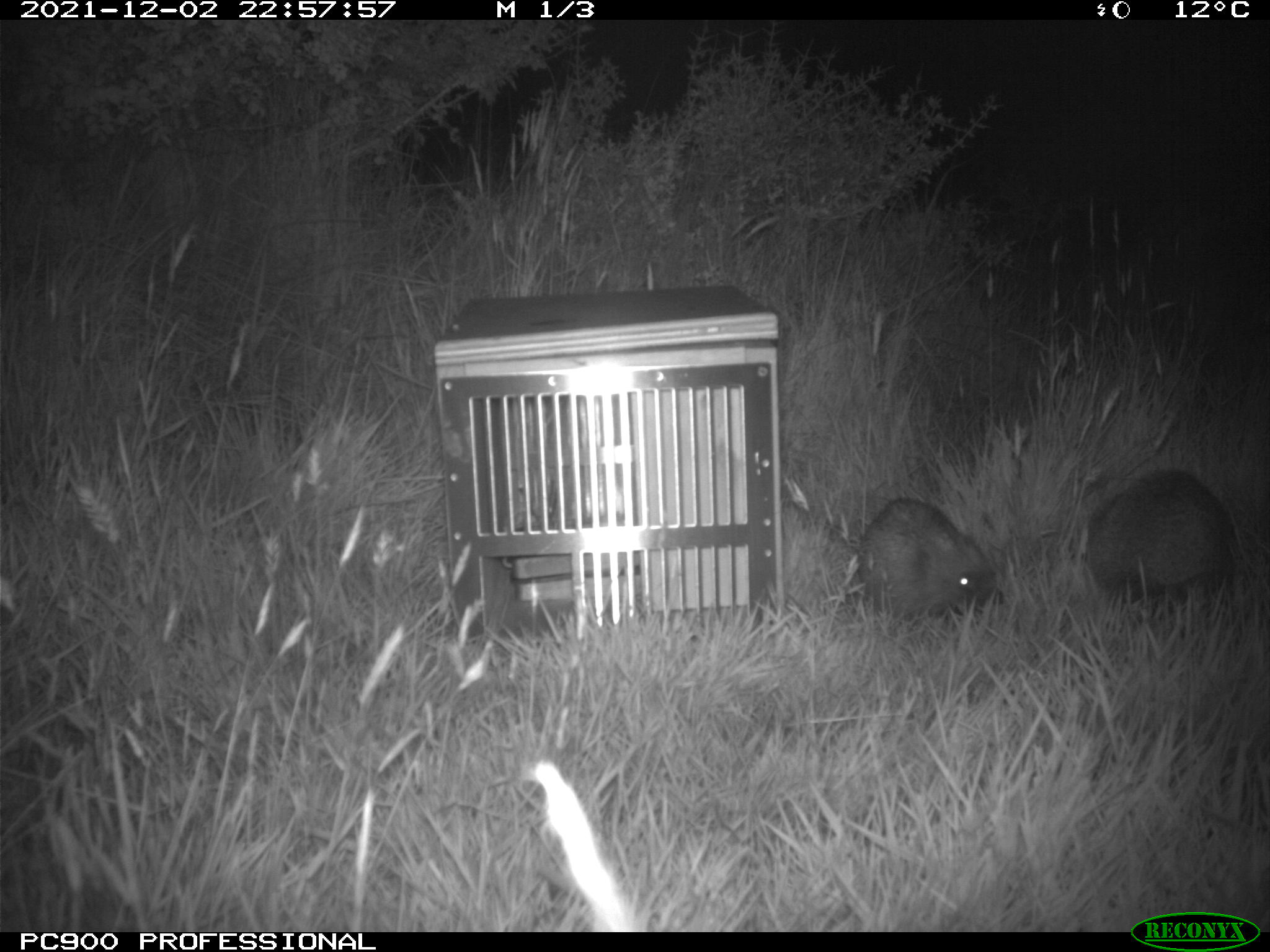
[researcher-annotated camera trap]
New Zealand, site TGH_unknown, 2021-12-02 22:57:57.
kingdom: Animalia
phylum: Chordata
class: Mammalia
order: Eulipotyphla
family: Erinaceidae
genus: Erinaceus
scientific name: Erinaceus europaeus europaeus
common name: european hedgehog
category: hedgehog